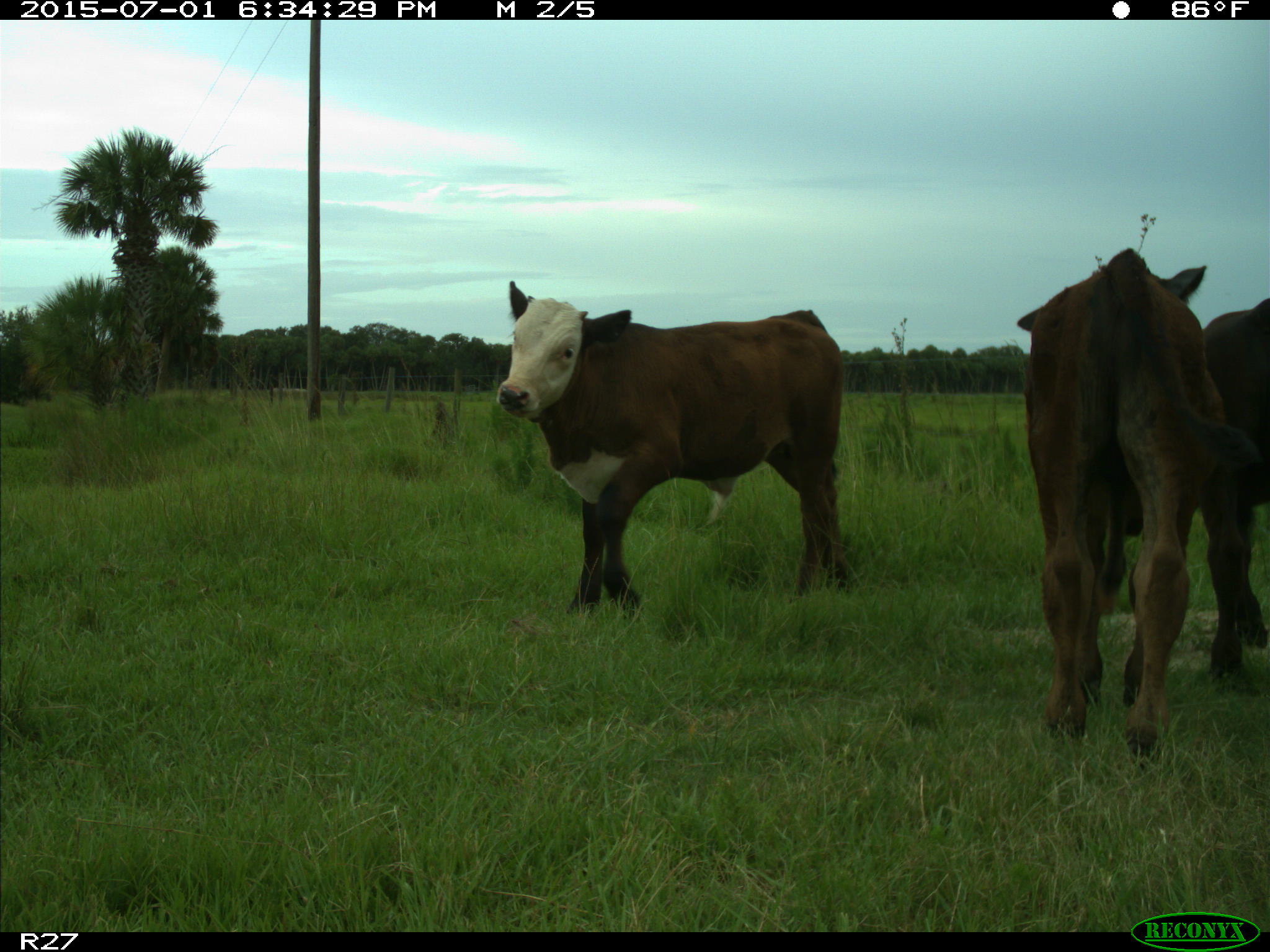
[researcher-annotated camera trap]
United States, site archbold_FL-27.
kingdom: Animalia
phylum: Chordata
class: Mammalia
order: Artiodactyla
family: Bovidae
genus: Bos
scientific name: Bos taurus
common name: domestic cow